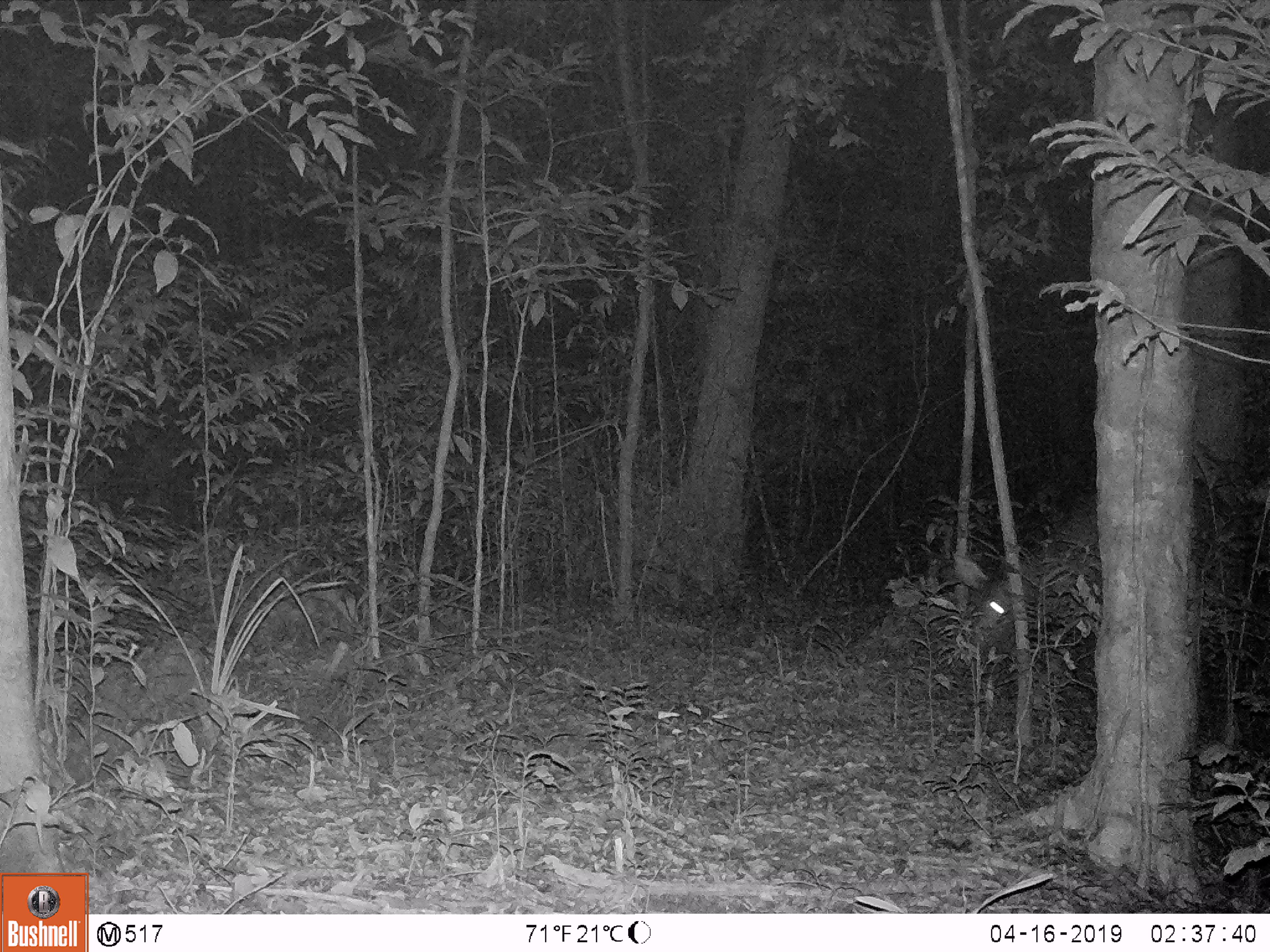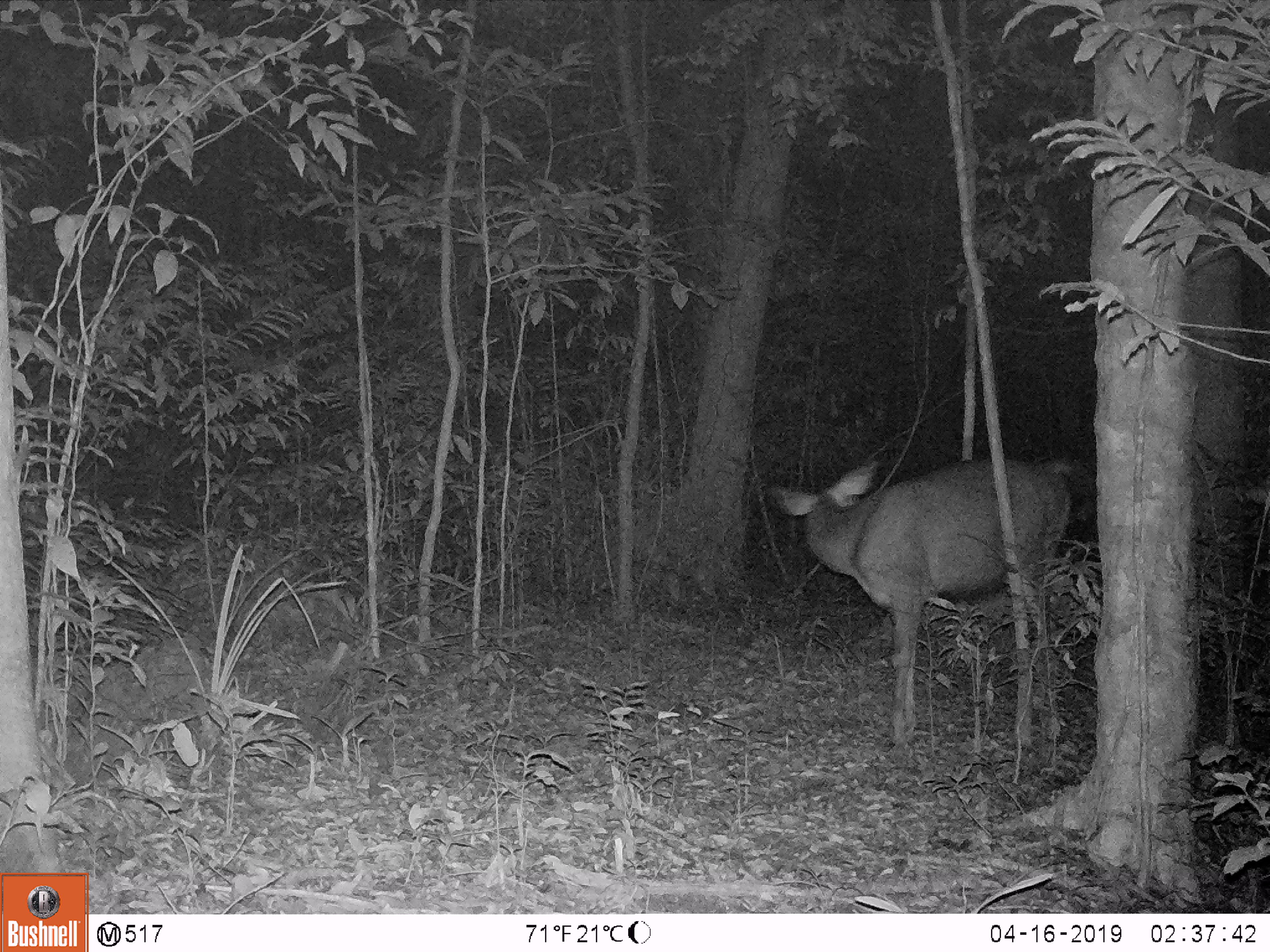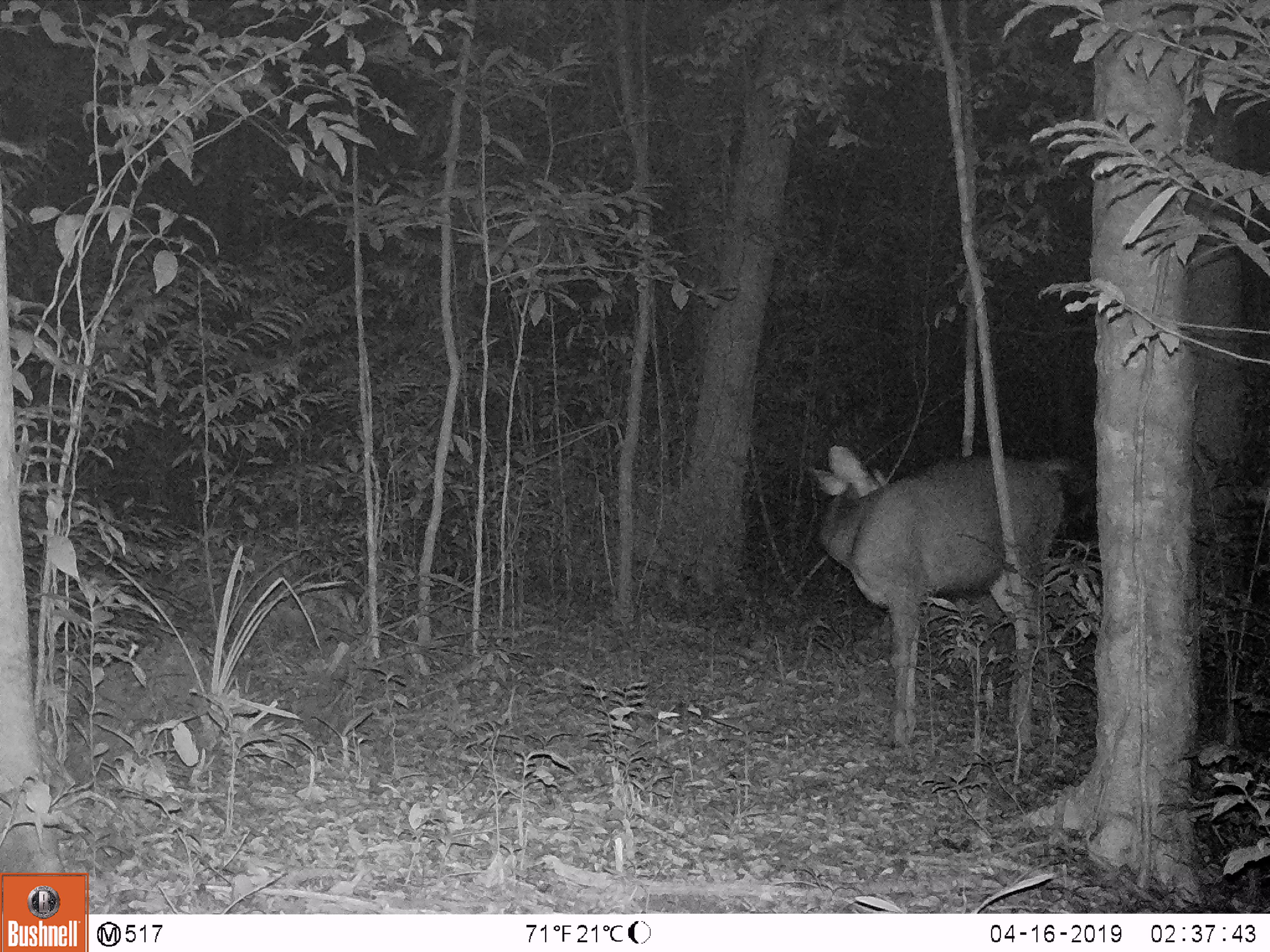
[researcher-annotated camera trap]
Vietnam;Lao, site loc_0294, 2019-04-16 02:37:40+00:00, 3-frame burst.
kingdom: Animalia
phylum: Chordata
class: Mammalia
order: Artiodactyla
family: Cervidae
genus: Rusa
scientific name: Rusa unicolor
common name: sambar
Sambar (Rusa unicolor). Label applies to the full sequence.